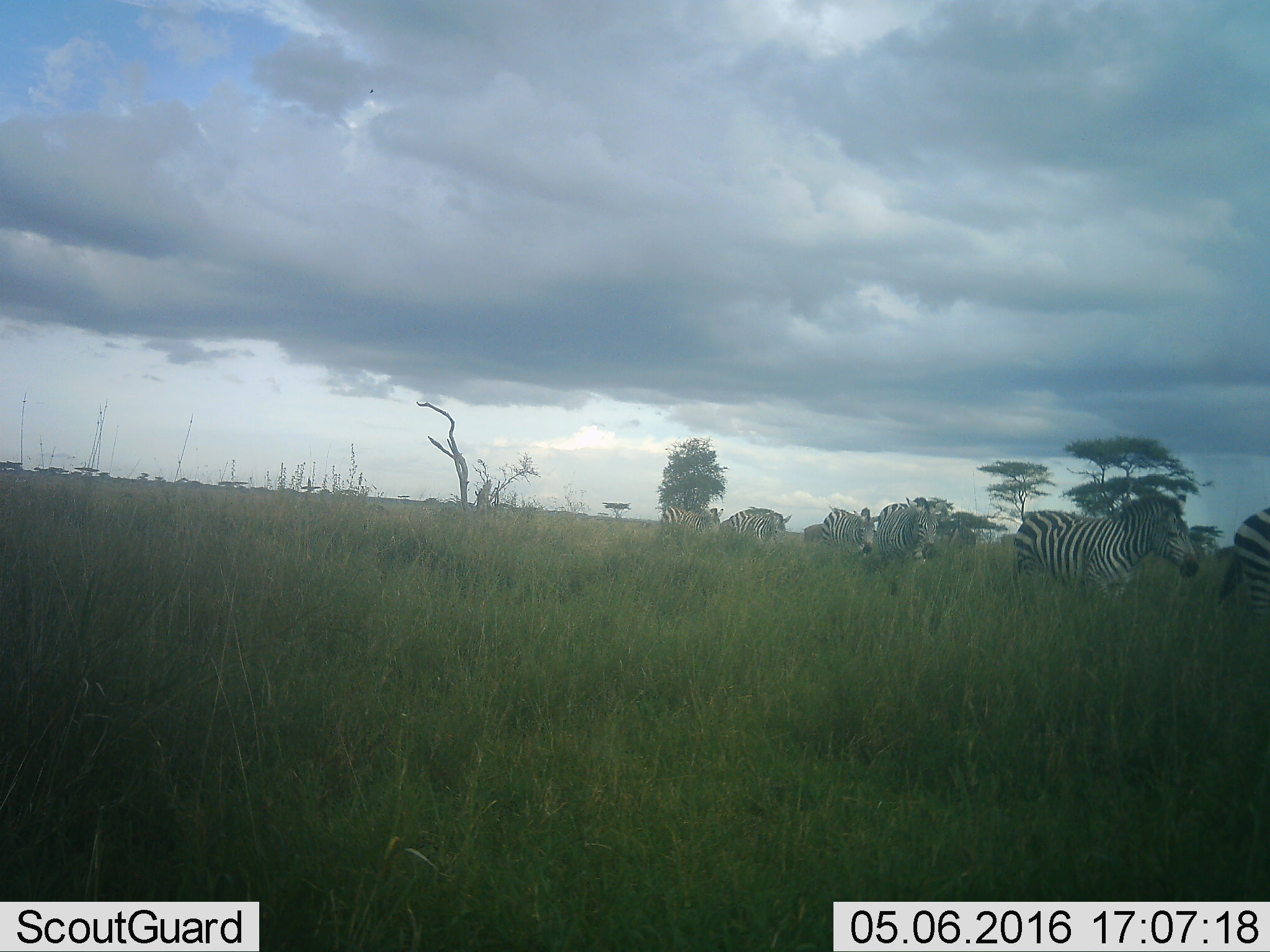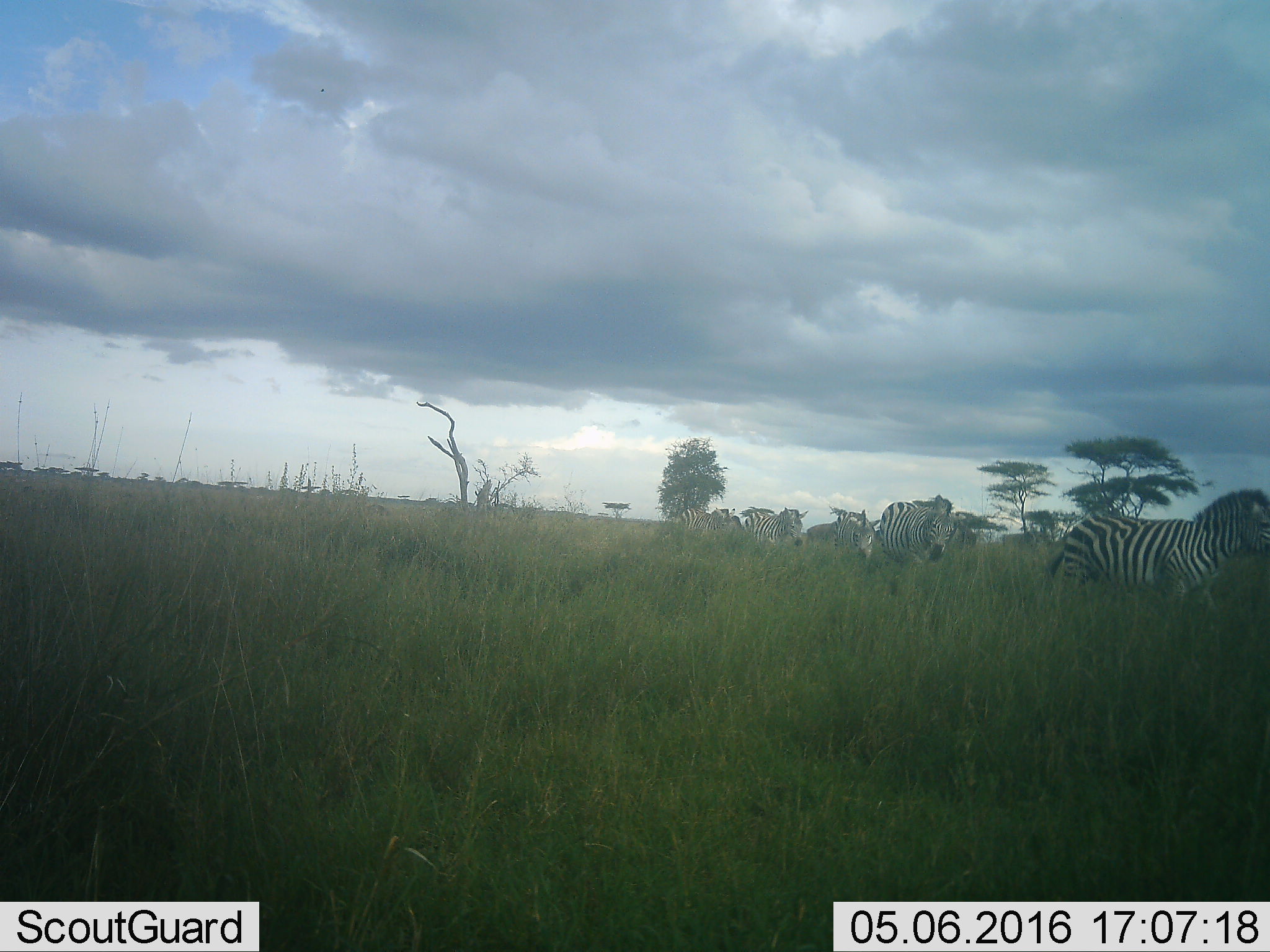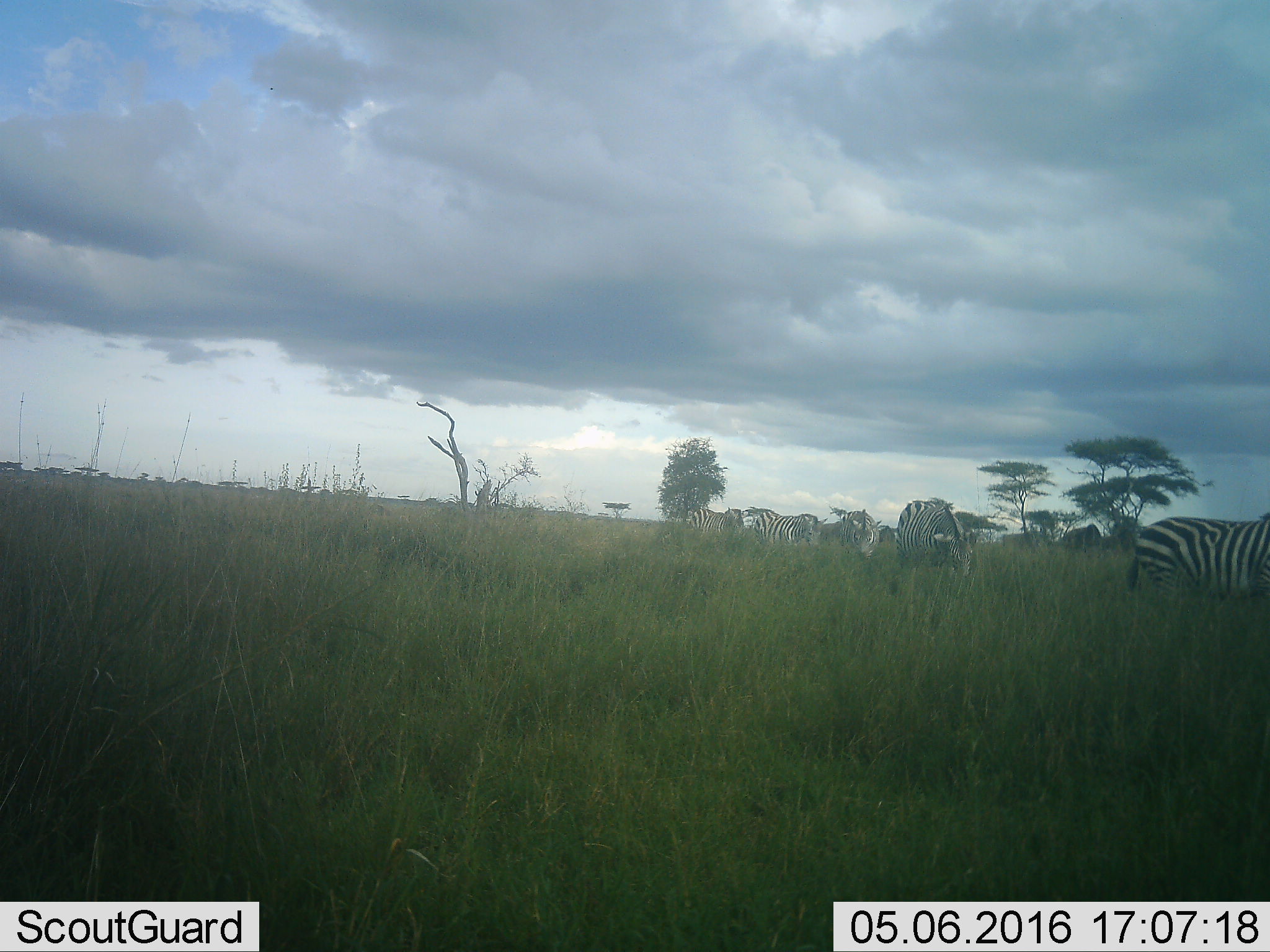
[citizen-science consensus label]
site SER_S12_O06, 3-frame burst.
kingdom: Animalia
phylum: Chordata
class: Mammalia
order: Perissodactyla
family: Equidae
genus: Equus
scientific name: Equus quagga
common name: plains zebra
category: zebraplains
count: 6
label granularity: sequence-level